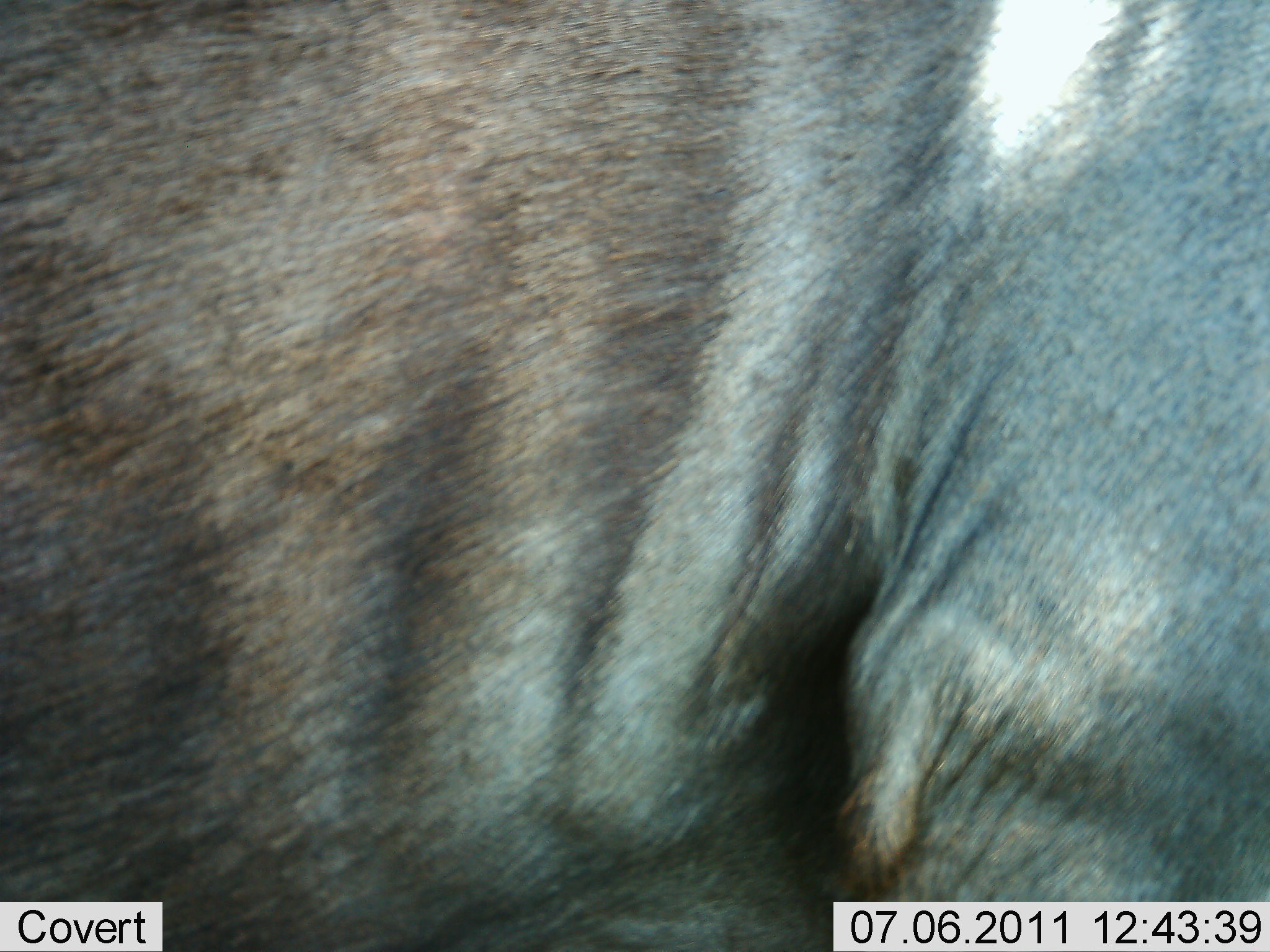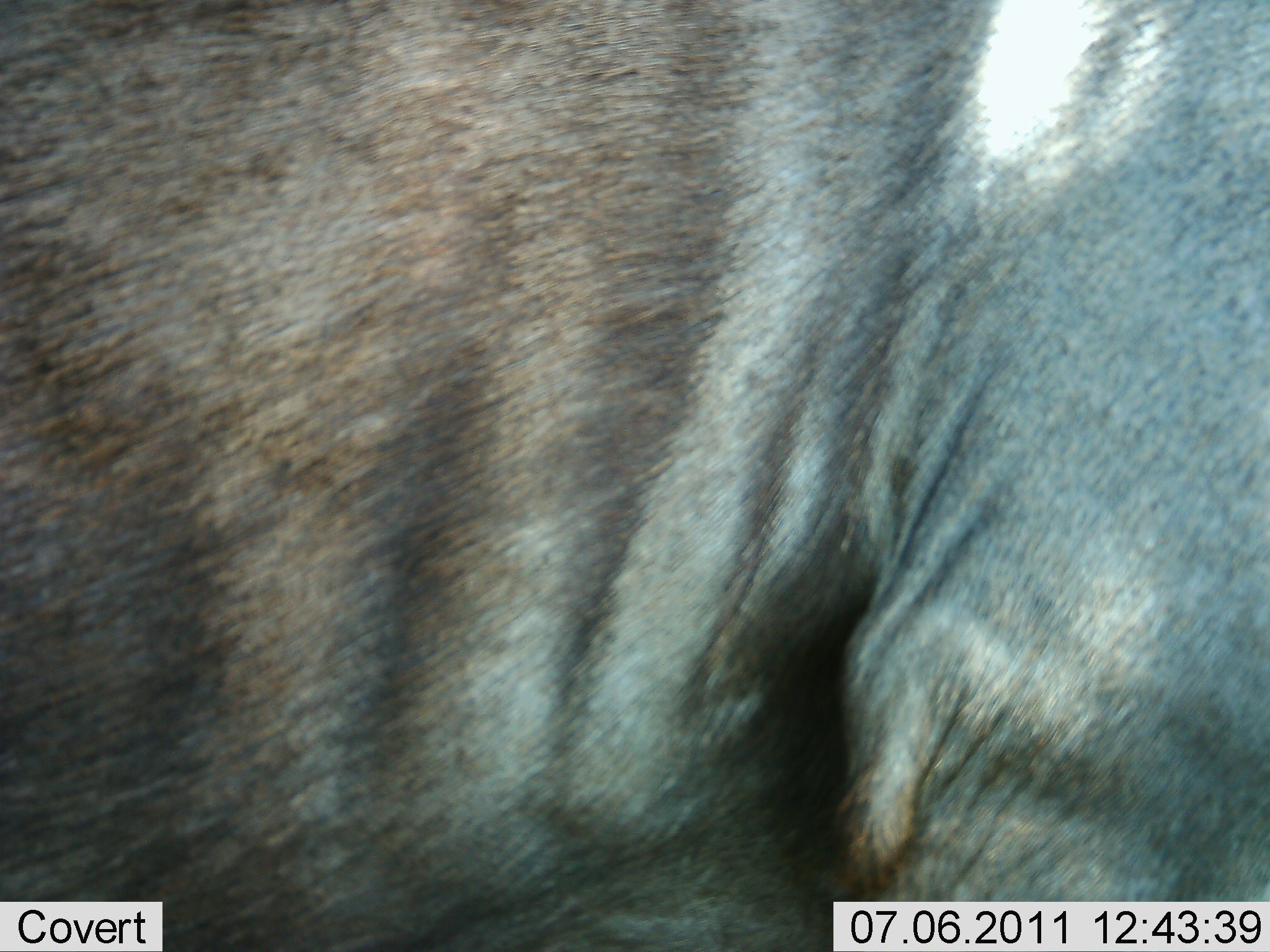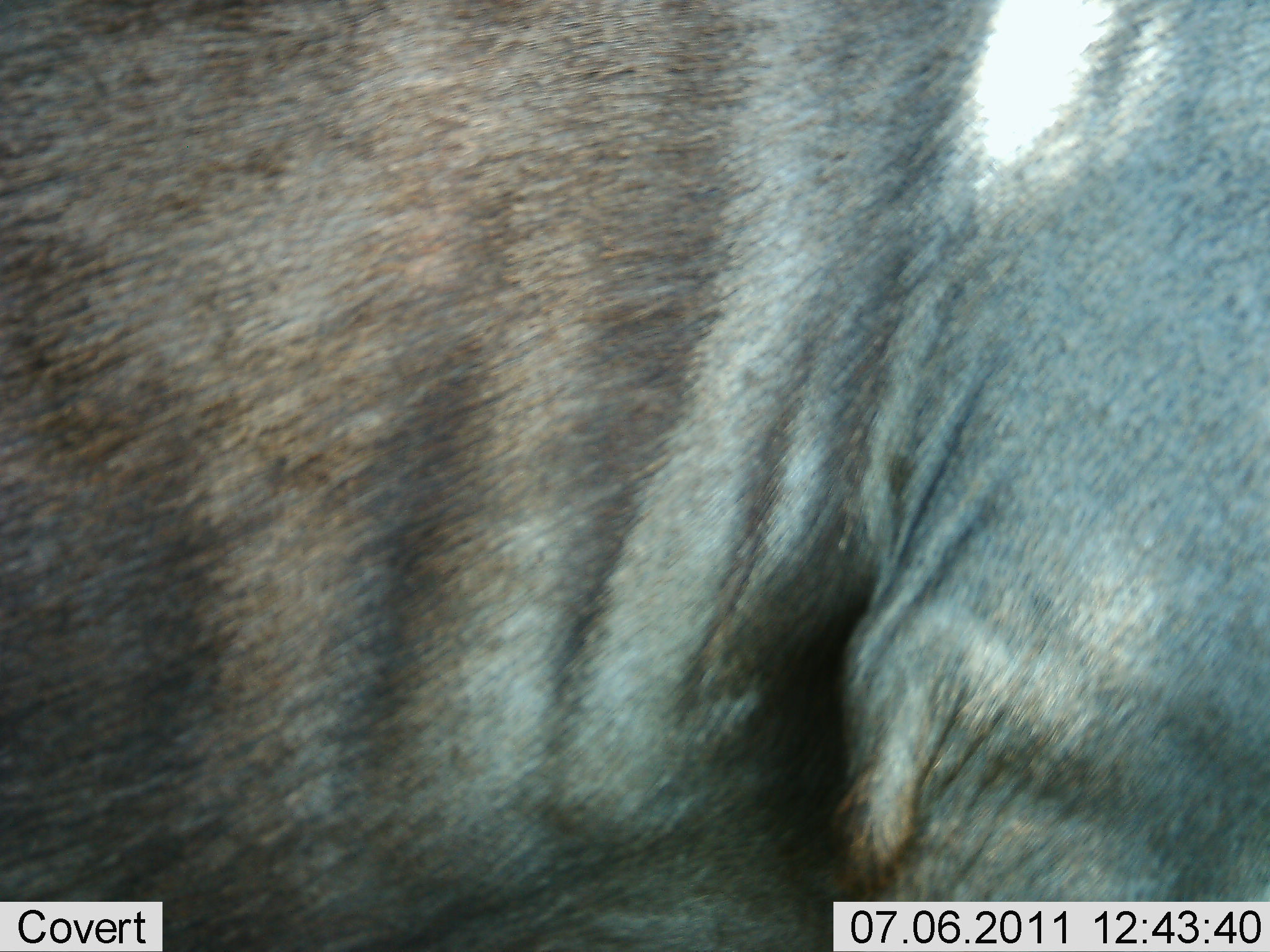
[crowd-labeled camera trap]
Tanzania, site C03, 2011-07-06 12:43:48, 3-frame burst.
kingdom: Animalia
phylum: Chordata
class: Mammalia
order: Artiodactyla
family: Bovidae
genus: Connochaetes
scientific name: Connochaetes taurinus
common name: blue wildebeest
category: wildebeest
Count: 1.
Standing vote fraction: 100%.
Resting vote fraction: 0%.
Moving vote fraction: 0%.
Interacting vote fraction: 0%.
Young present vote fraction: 0%.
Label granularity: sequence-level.